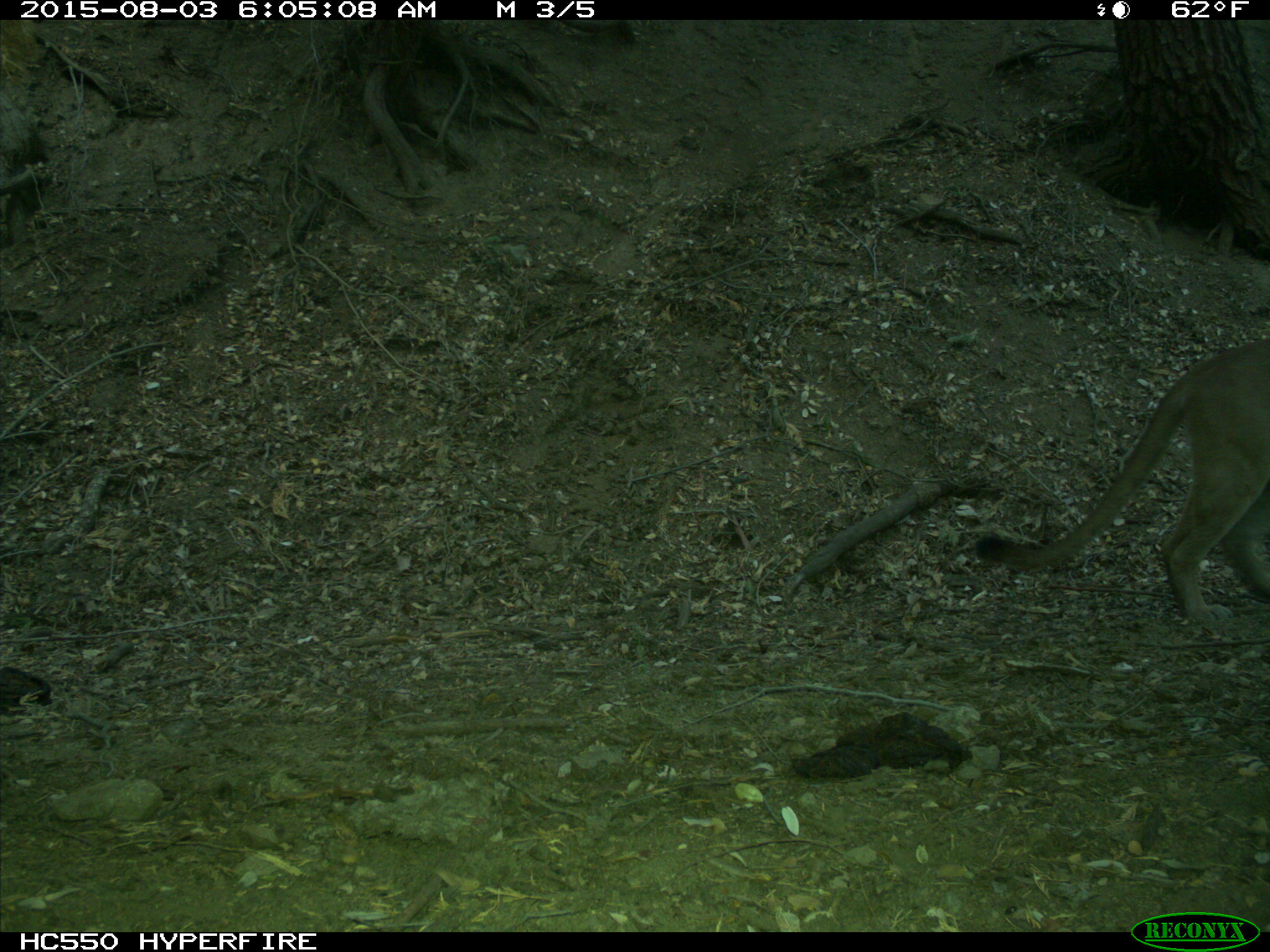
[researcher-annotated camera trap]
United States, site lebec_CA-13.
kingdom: Animalia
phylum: Chordata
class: Mammalia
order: Carnivora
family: Felidae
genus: Puma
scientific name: Puma concolor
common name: mountain lion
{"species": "Puma concolor (mountain lion)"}